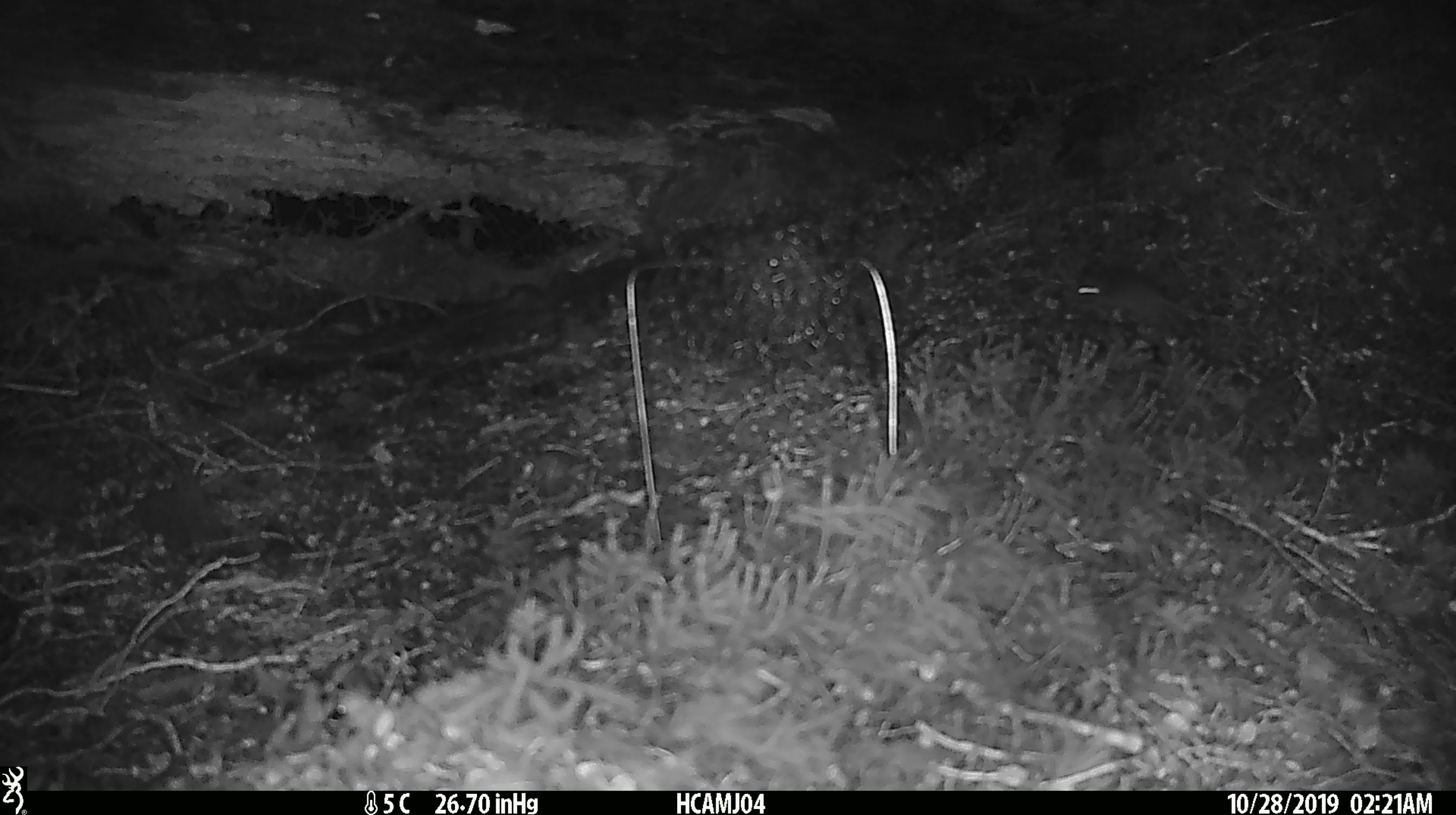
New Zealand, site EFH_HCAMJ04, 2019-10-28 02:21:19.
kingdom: Animalia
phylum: Chordata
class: Mammalia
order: Rodentia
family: Muridae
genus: Mus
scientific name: Mus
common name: mouse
Mouse (Mus).